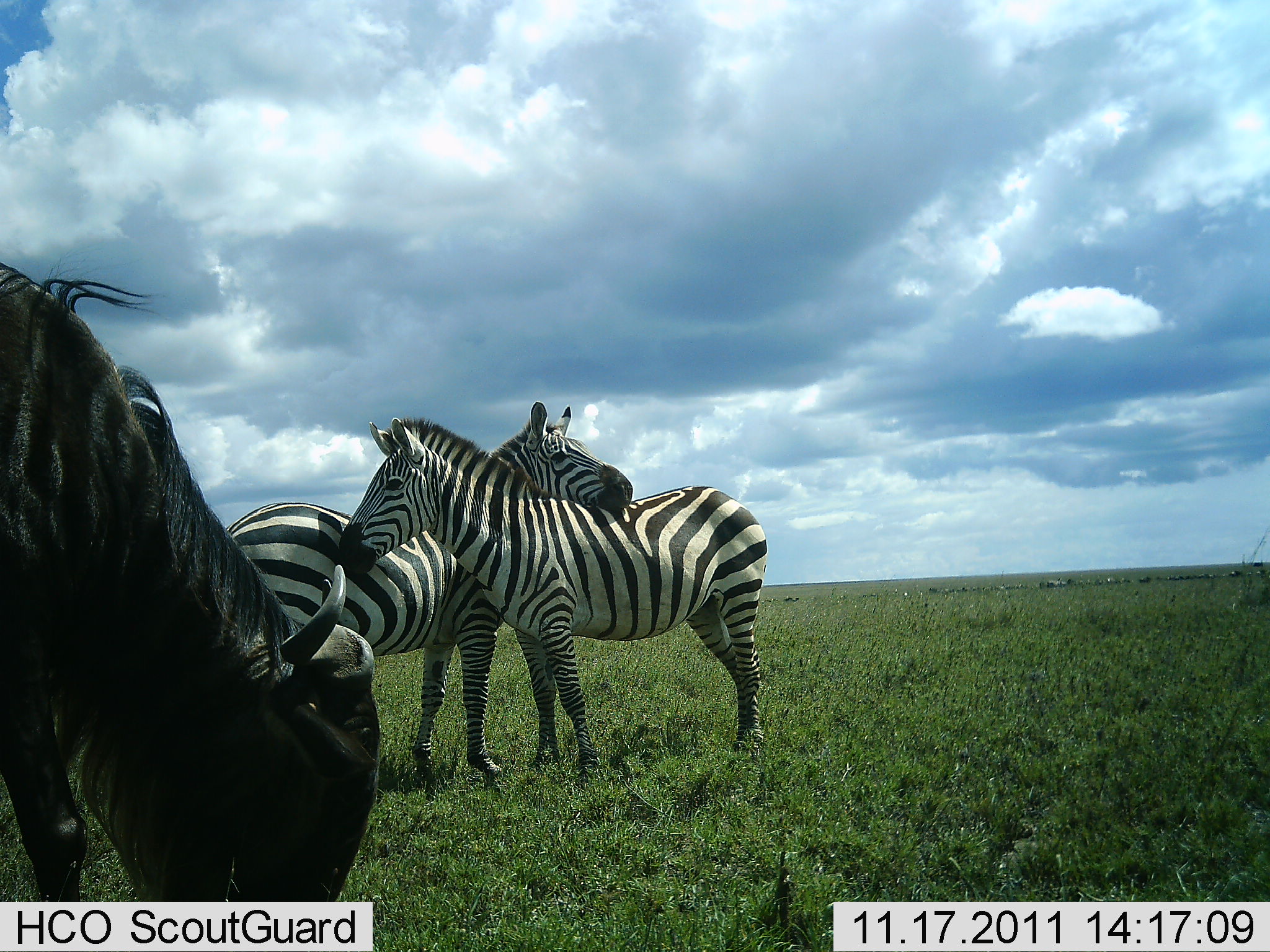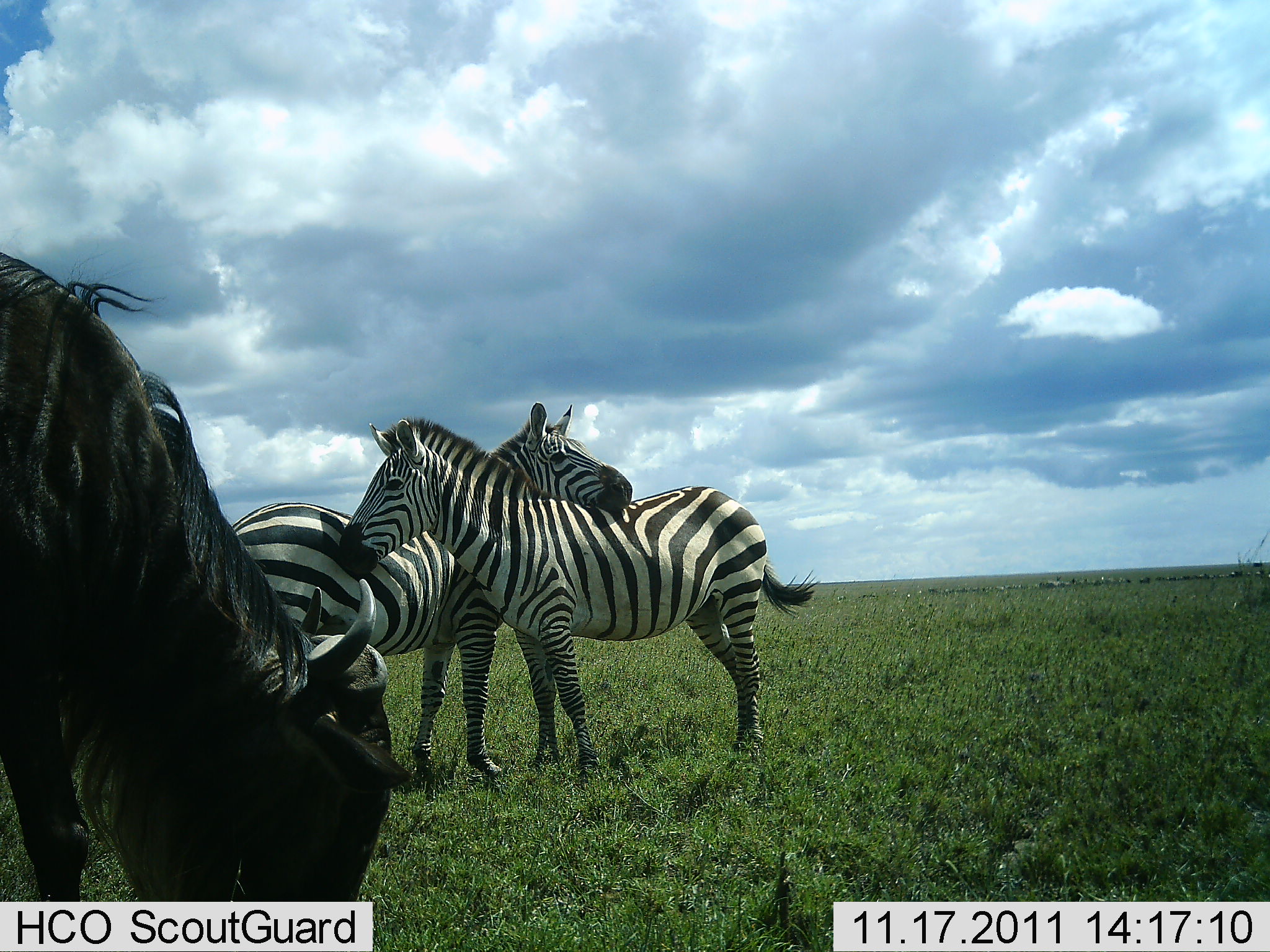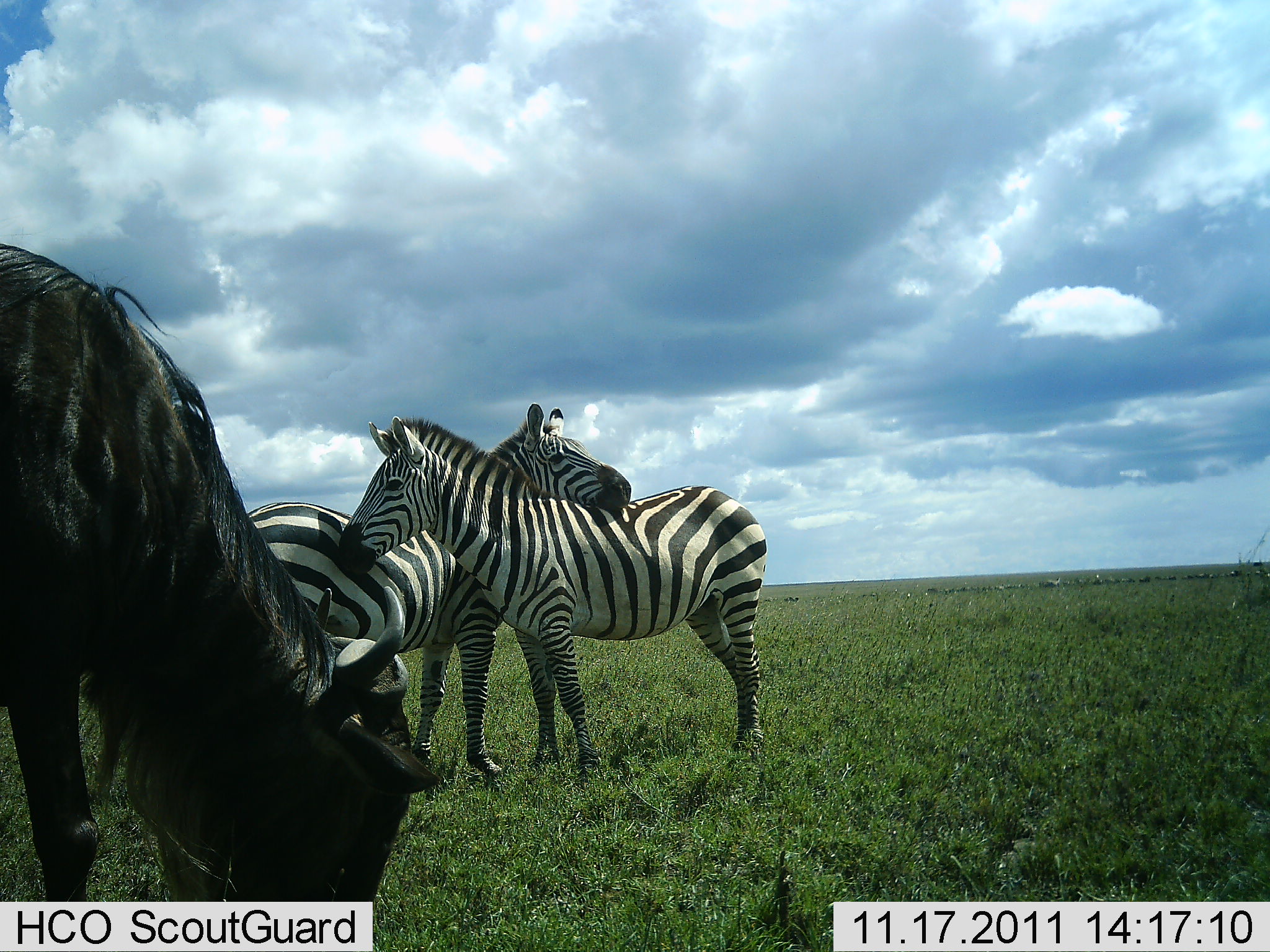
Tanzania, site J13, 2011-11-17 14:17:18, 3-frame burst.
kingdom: Animalia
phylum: Chordata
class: Mammalia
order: Artiodactyla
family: Bovidae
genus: Connochaetes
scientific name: Connochaetes taurinus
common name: blue wildebeest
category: wildebeest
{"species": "wildebeest (blue wildebeest) (Connochaetes taurinus)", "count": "1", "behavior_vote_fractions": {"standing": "29%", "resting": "0%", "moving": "0%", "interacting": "0%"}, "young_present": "0%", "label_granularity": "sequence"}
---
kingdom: Animalia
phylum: Chordata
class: Mammalia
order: Perissodactyla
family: Equidae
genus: Equus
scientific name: Equus quagga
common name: plains zebra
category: zebra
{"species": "zebra (plains zebra) (Equus quagga)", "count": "2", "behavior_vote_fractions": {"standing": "62%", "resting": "6%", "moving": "0%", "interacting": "69%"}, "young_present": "0%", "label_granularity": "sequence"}